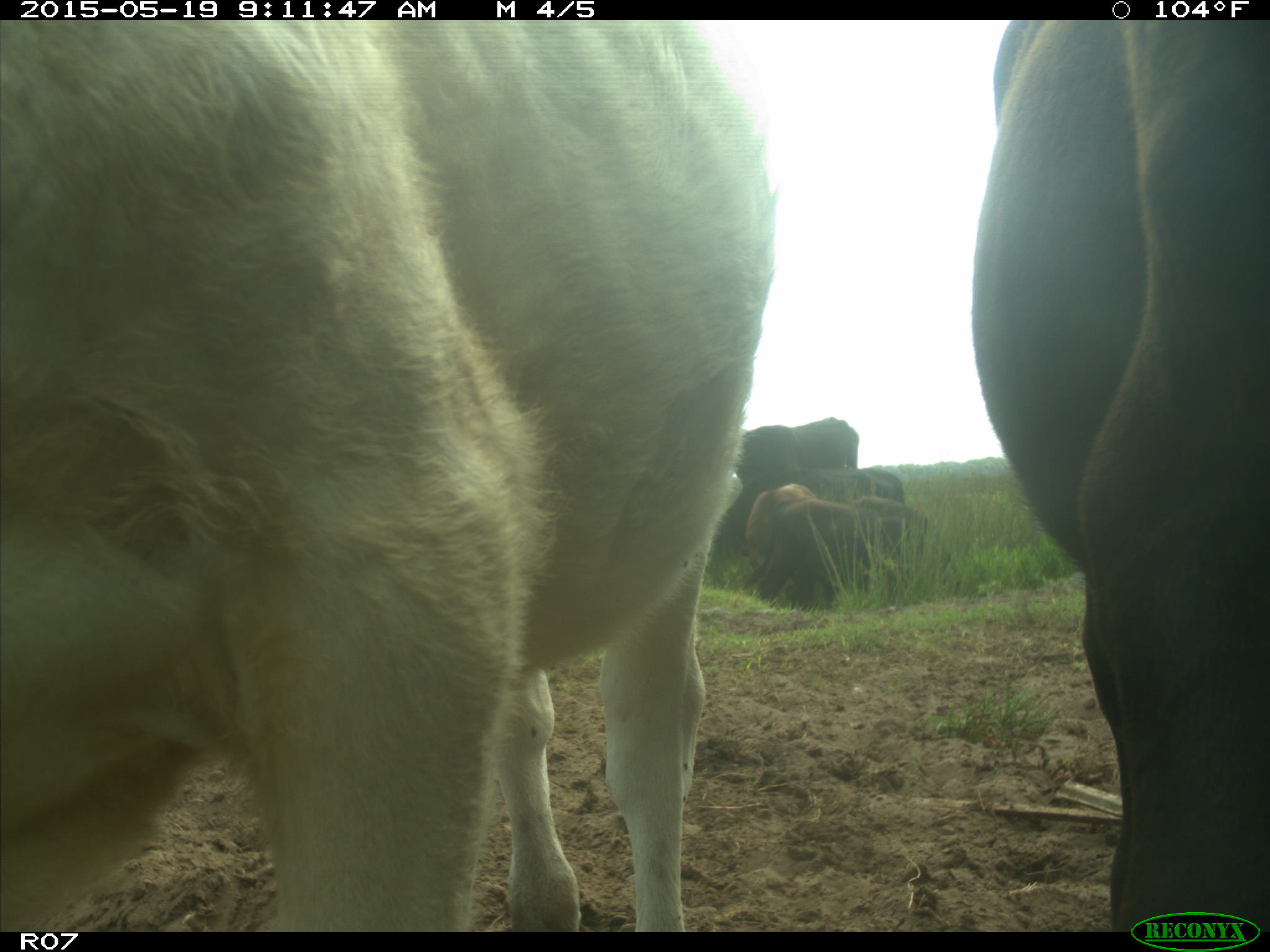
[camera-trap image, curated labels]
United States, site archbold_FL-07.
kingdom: Animalia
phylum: Chordata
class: Mammalia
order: Artiodactyla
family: Bovidae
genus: Bos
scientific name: Bos taurus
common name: domestic cow